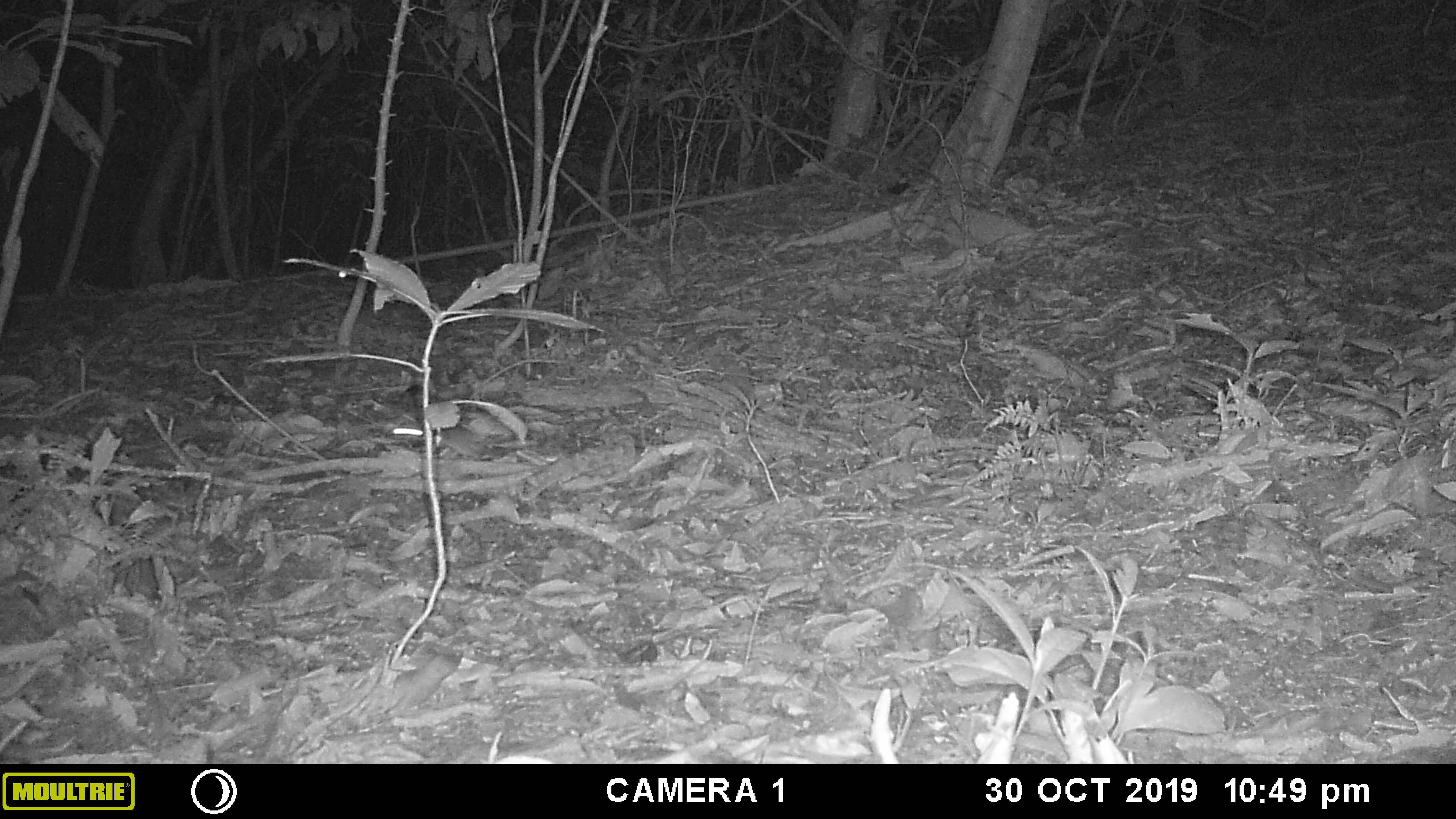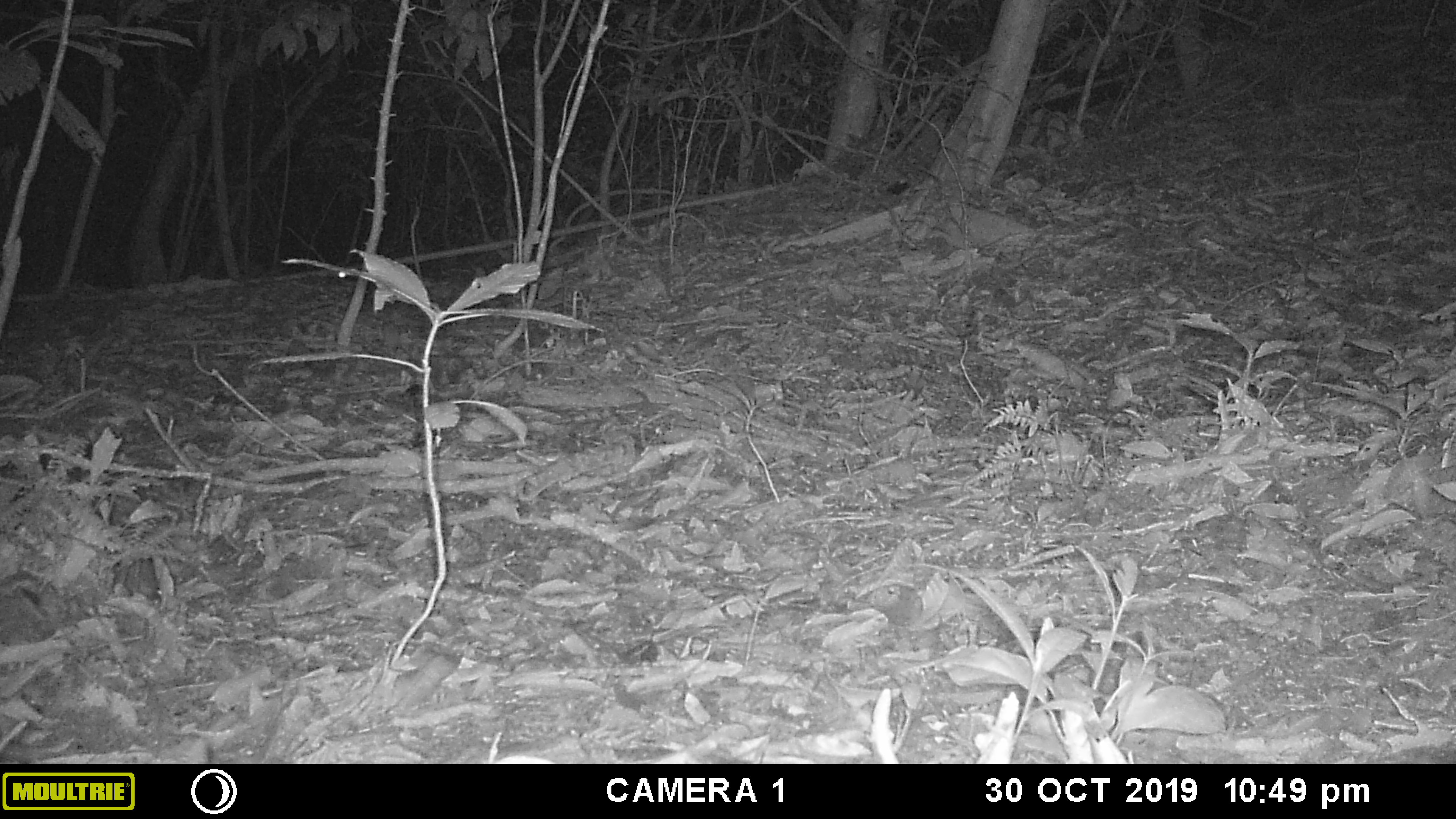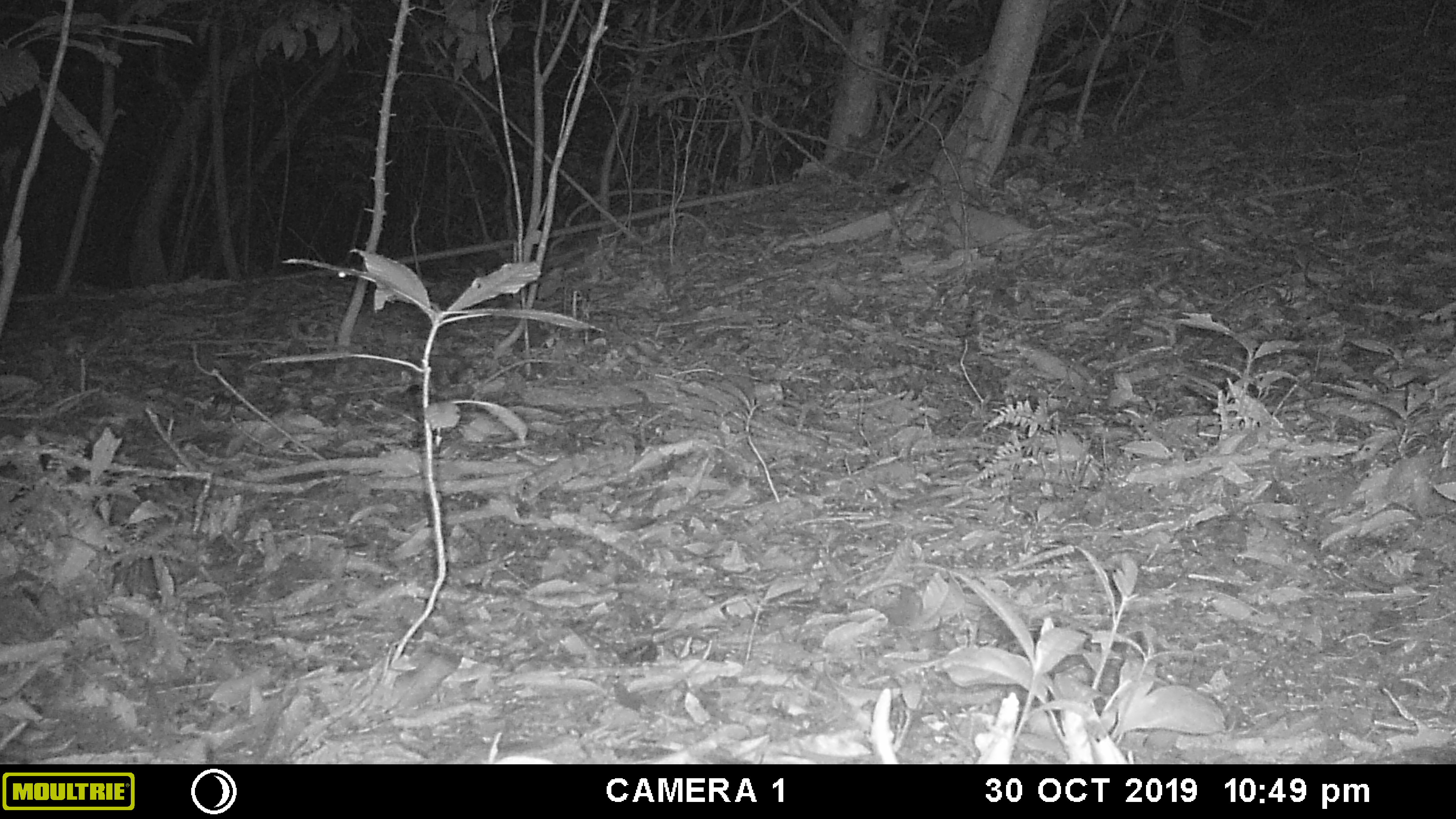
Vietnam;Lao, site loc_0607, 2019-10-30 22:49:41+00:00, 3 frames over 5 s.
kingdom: Animalia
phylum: Chordata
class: Mammalia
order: Rodentia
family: Muridae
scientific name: Muridae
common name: old-world mice and rats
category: unidentified murid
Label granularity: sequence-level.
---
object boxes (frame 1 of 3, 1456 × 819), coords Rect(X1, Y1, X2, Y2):
unidentified murid: Rect(386, 418, 539, 463)